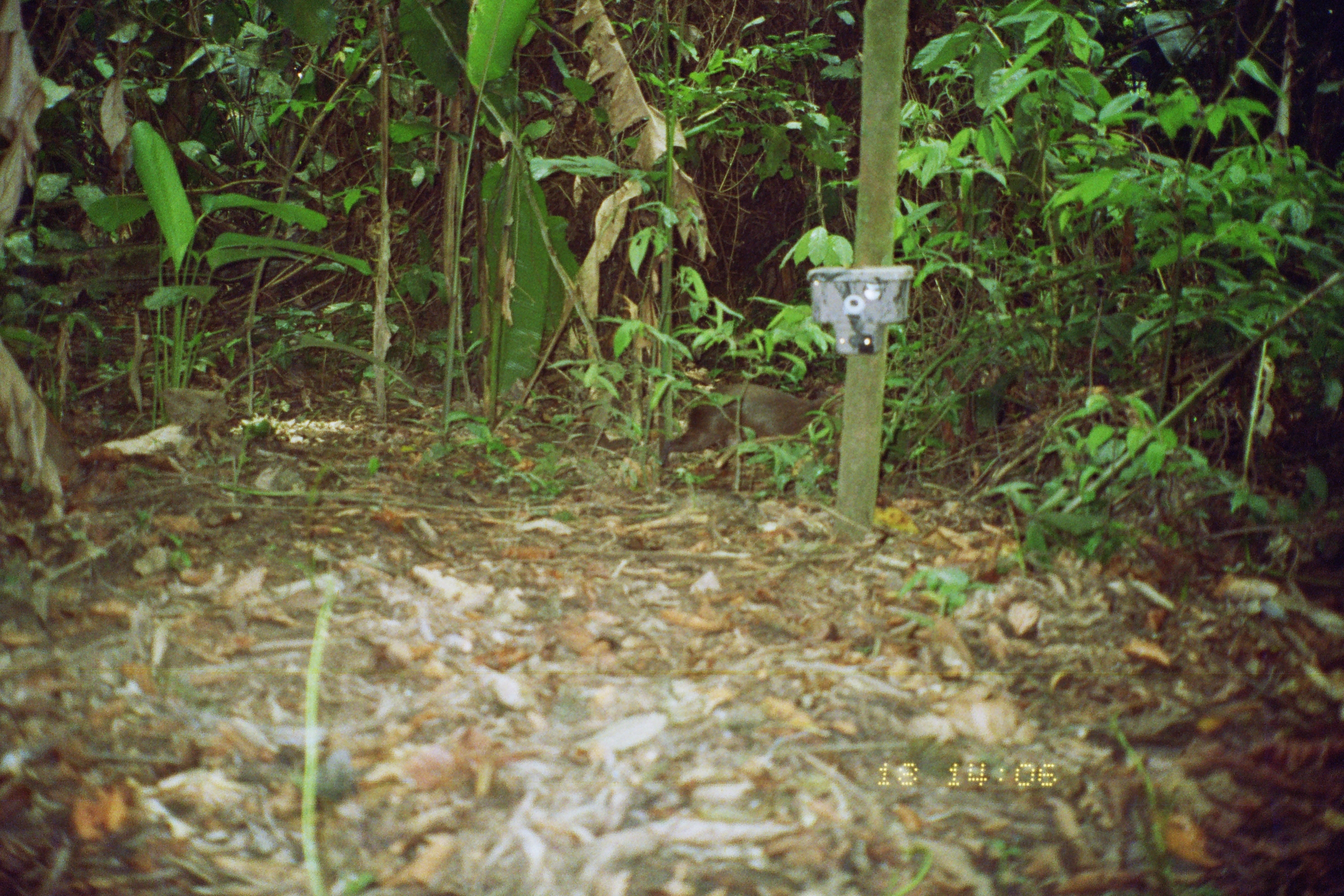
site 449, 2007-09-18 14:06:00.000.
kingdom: Animalia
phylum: Chordata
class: Mammalia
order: Rodentia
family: Dasyproctidae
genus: Dasyprocta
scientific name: Dasyprocta punctata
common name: central american agouti